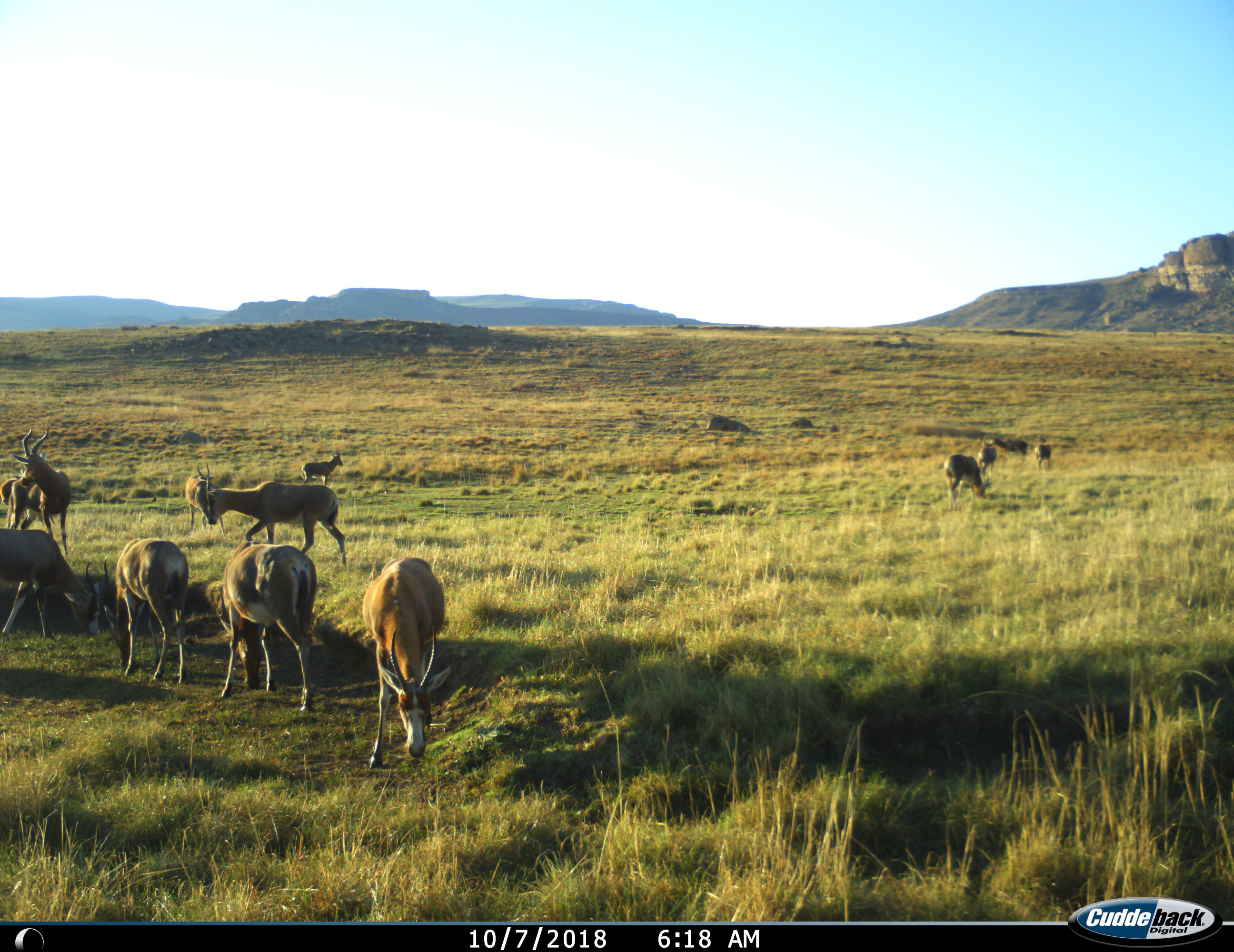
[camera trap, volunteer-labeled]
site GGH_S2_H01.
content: unidentified animal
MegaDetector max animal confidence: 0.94